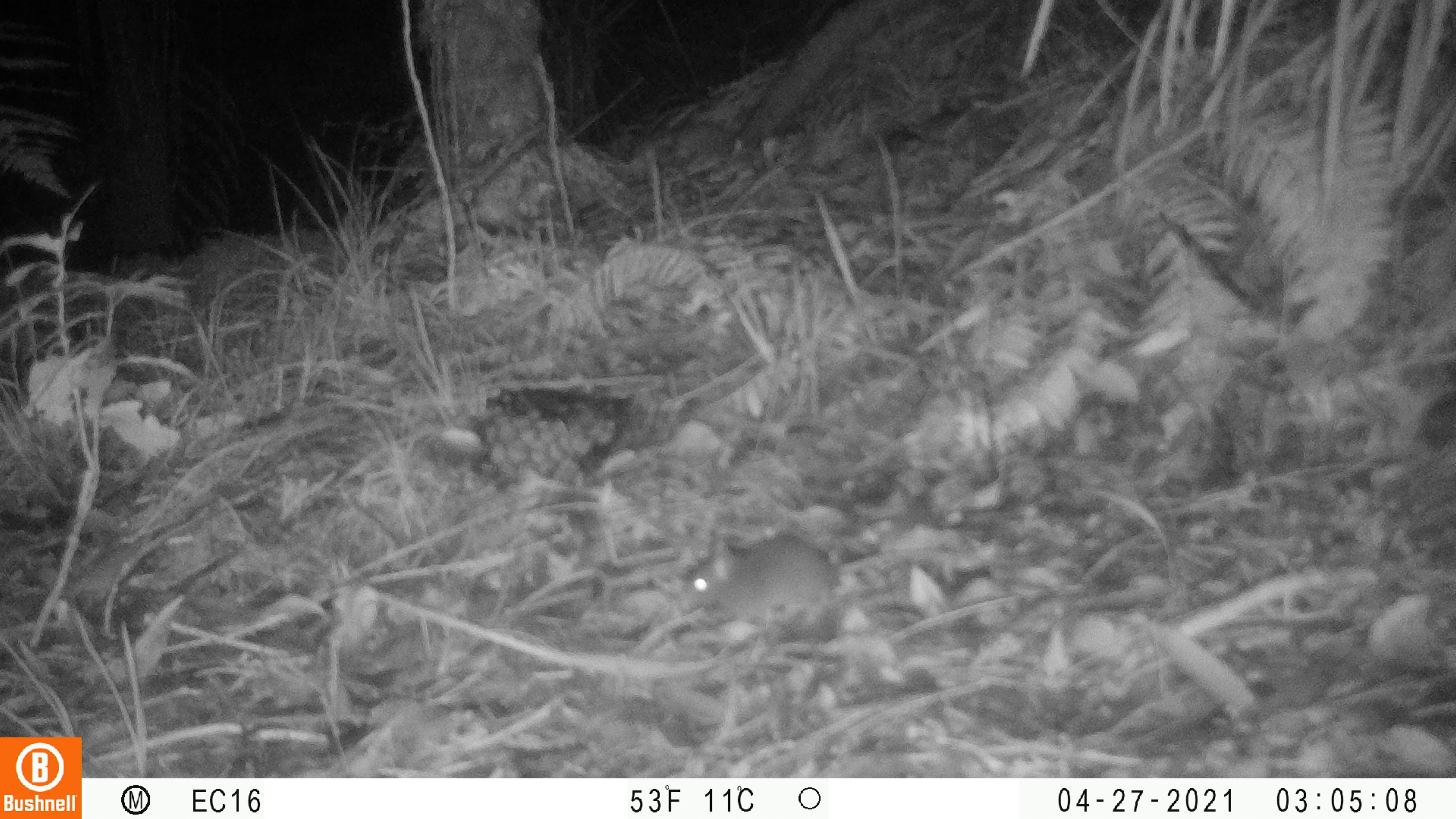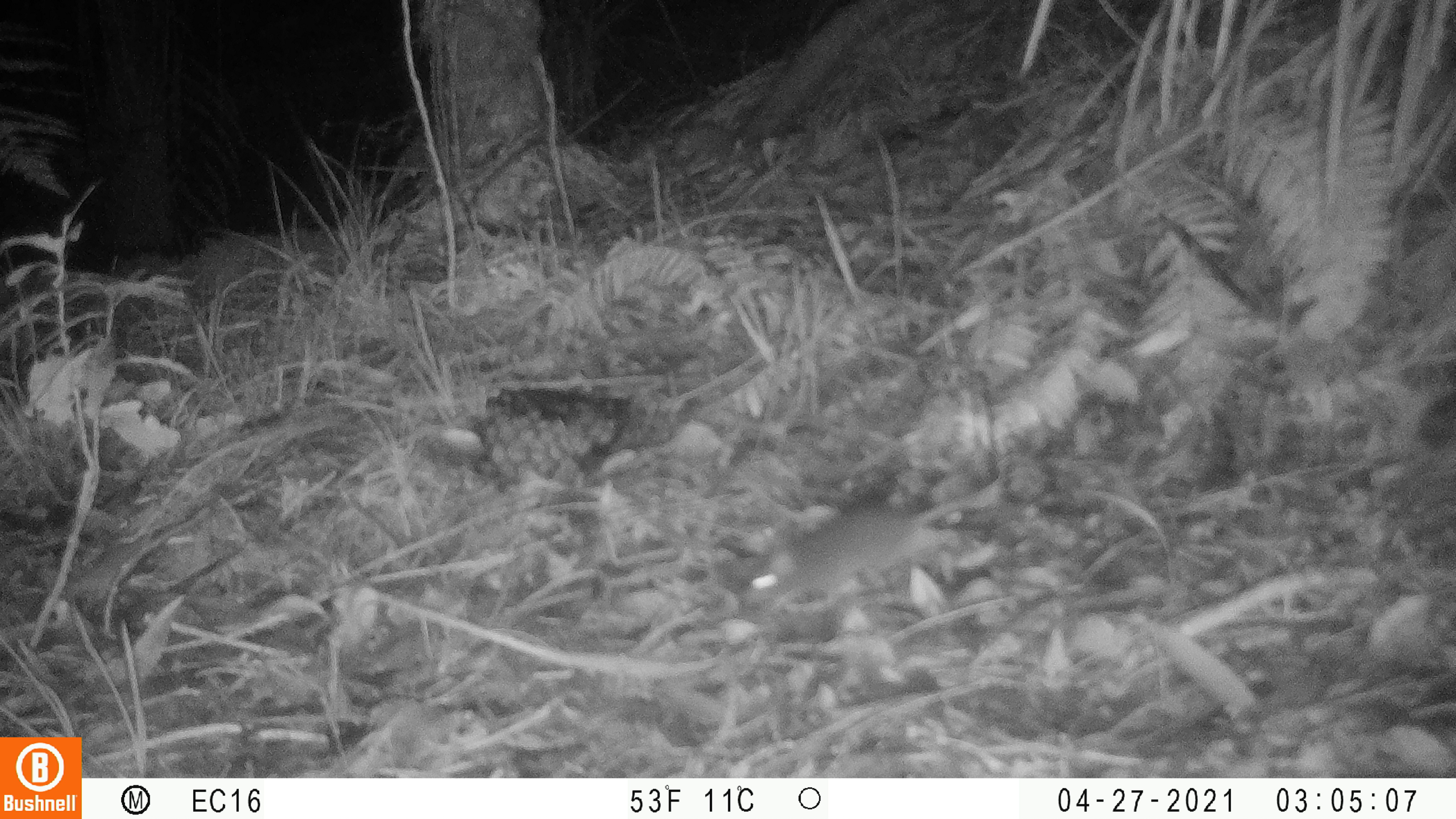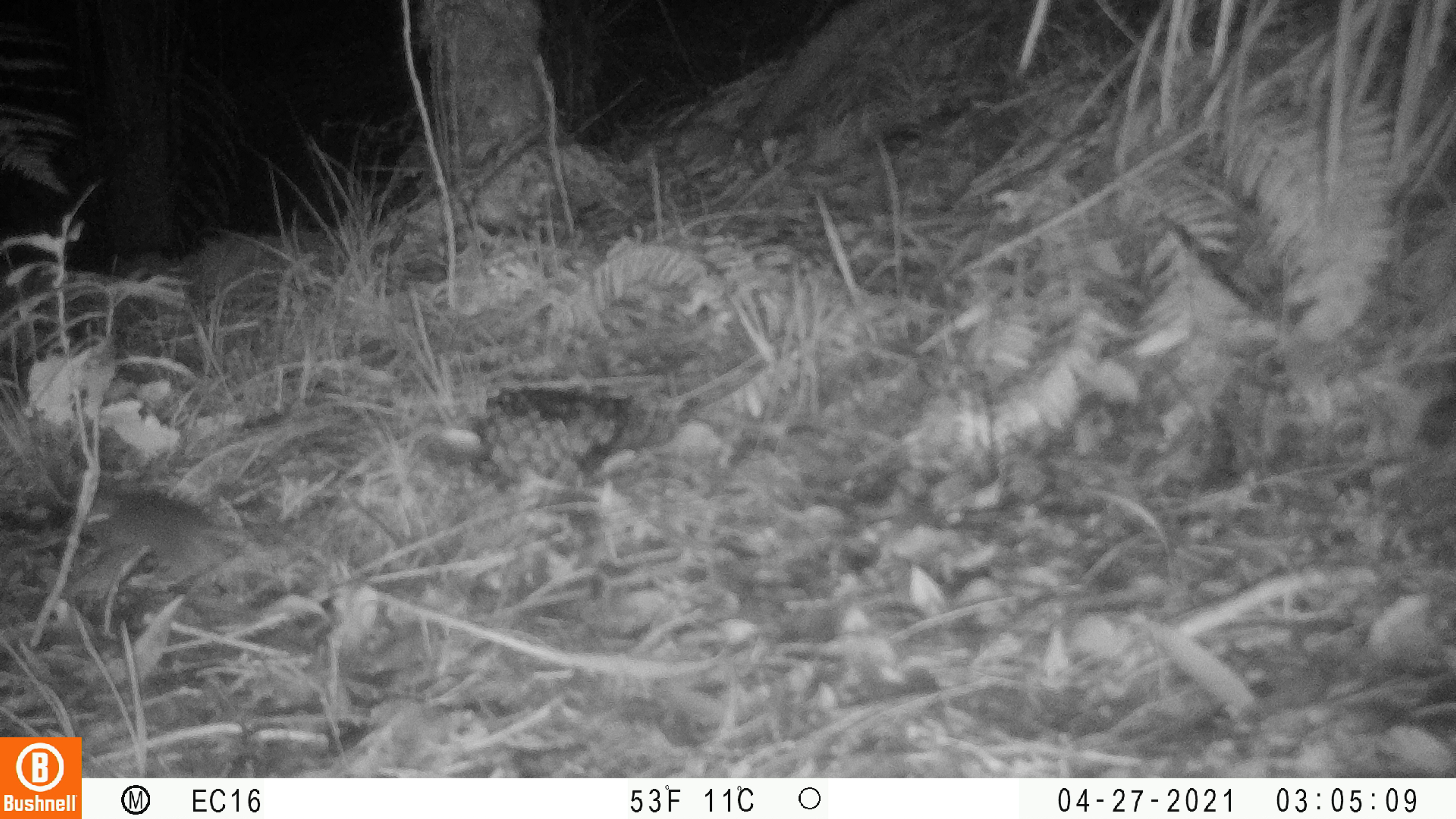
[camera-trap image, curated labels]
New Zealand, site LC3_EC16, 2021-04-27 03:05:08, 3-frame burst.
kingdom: Animalia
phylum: Chordata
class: Mammalia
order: Rodentia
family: Muridae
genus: Mus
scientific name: Mus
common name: mouse